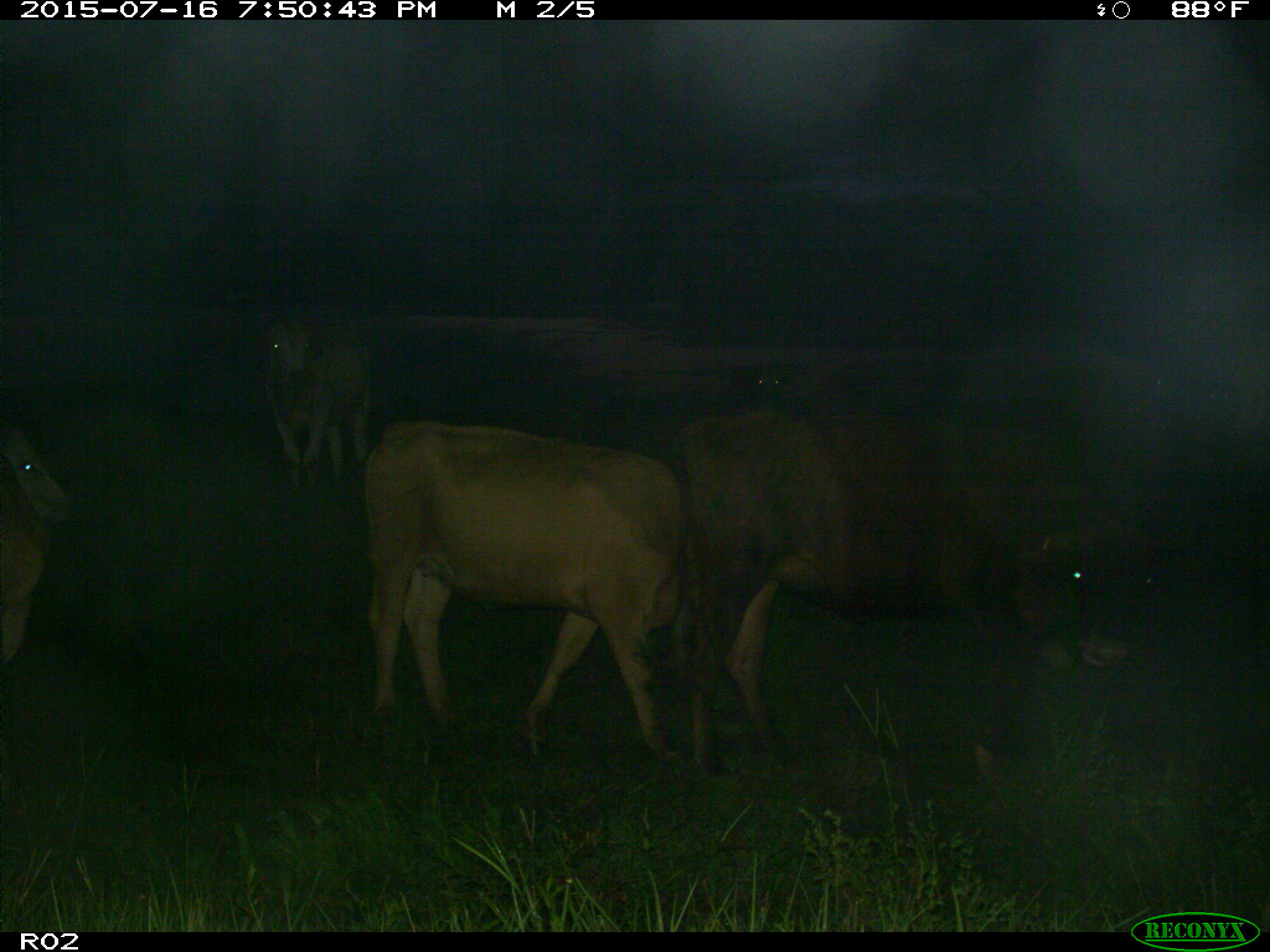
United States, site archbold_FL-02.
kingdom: Animalia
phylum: Chordata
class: Mammalia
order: Artiodactyla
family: Bovidae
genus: Bos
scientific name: Bos taurus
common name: domestic cow